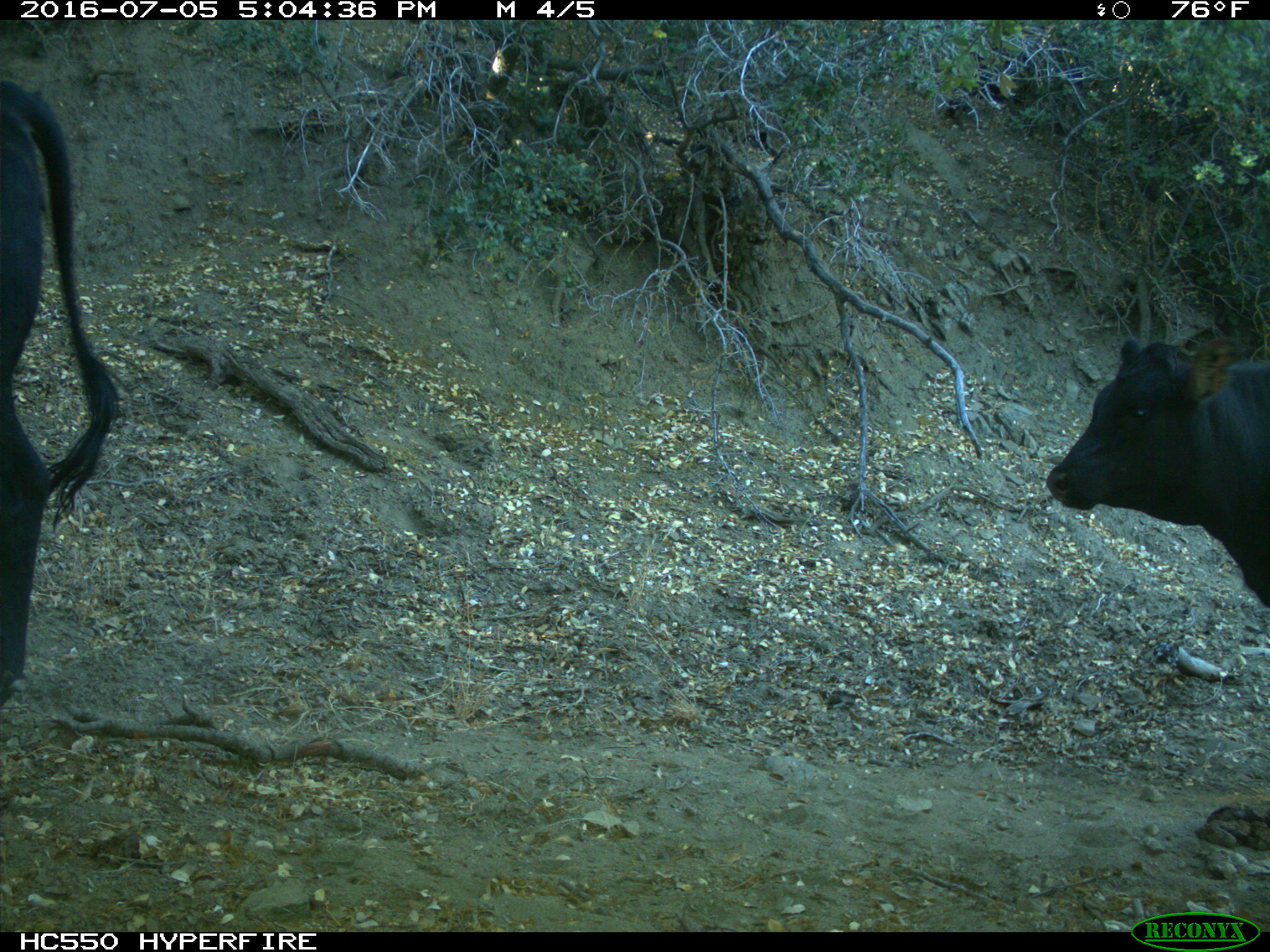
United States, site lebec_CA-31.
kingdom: Animalia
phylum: Chordata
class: Mammalia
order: Artiodactyla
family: Bovidae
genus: Bos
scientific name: Bos taurus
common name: domestic cow